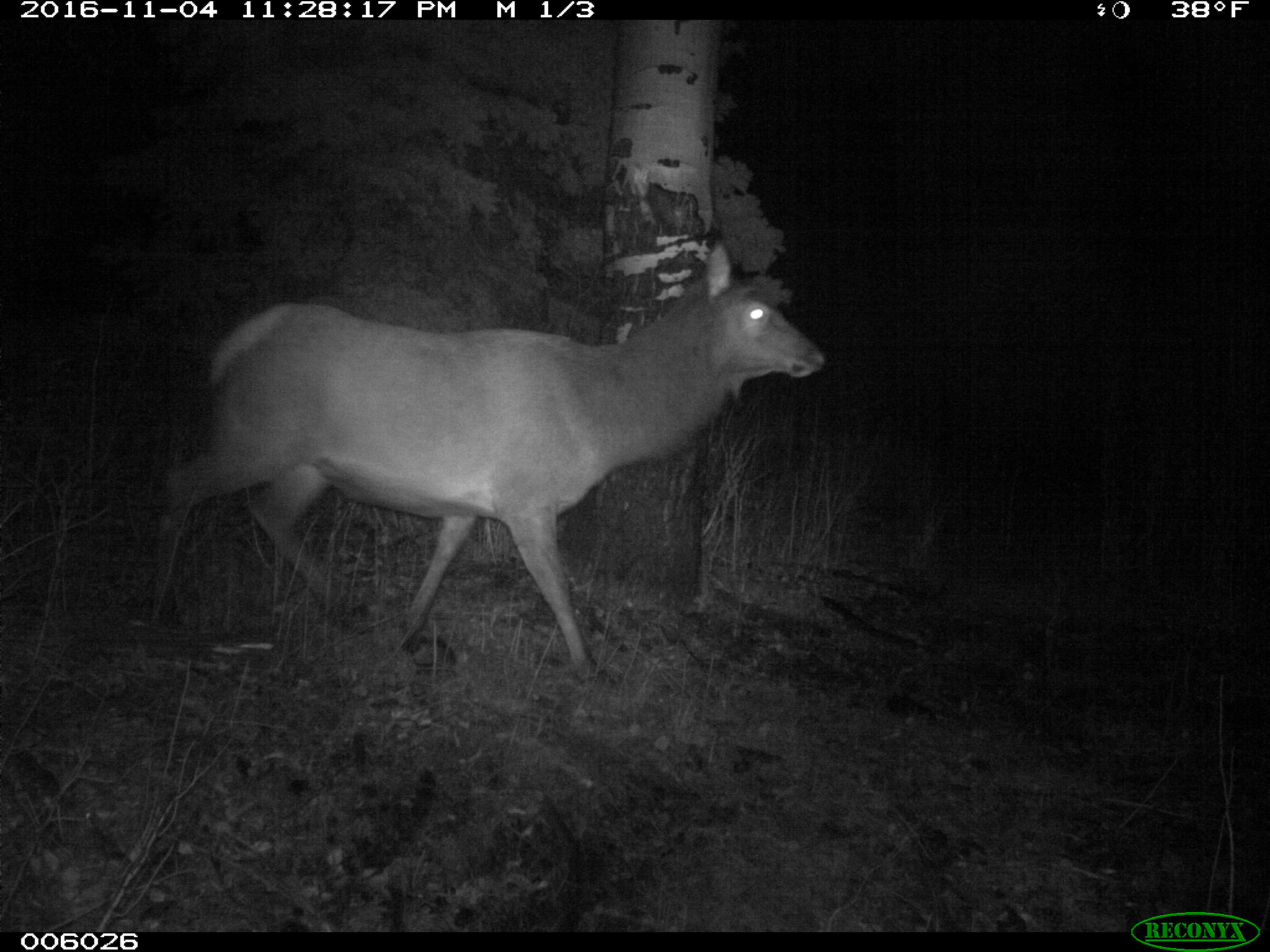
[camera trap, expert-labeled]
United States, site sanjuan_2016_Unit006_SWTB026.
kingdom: Animalia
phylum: Chordata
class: Mammalia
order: Artiodactyla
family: Cervidae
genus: Cervus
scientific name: Cervus elaphus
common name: red deer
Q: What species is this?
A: Cervus elaphus (red deer).